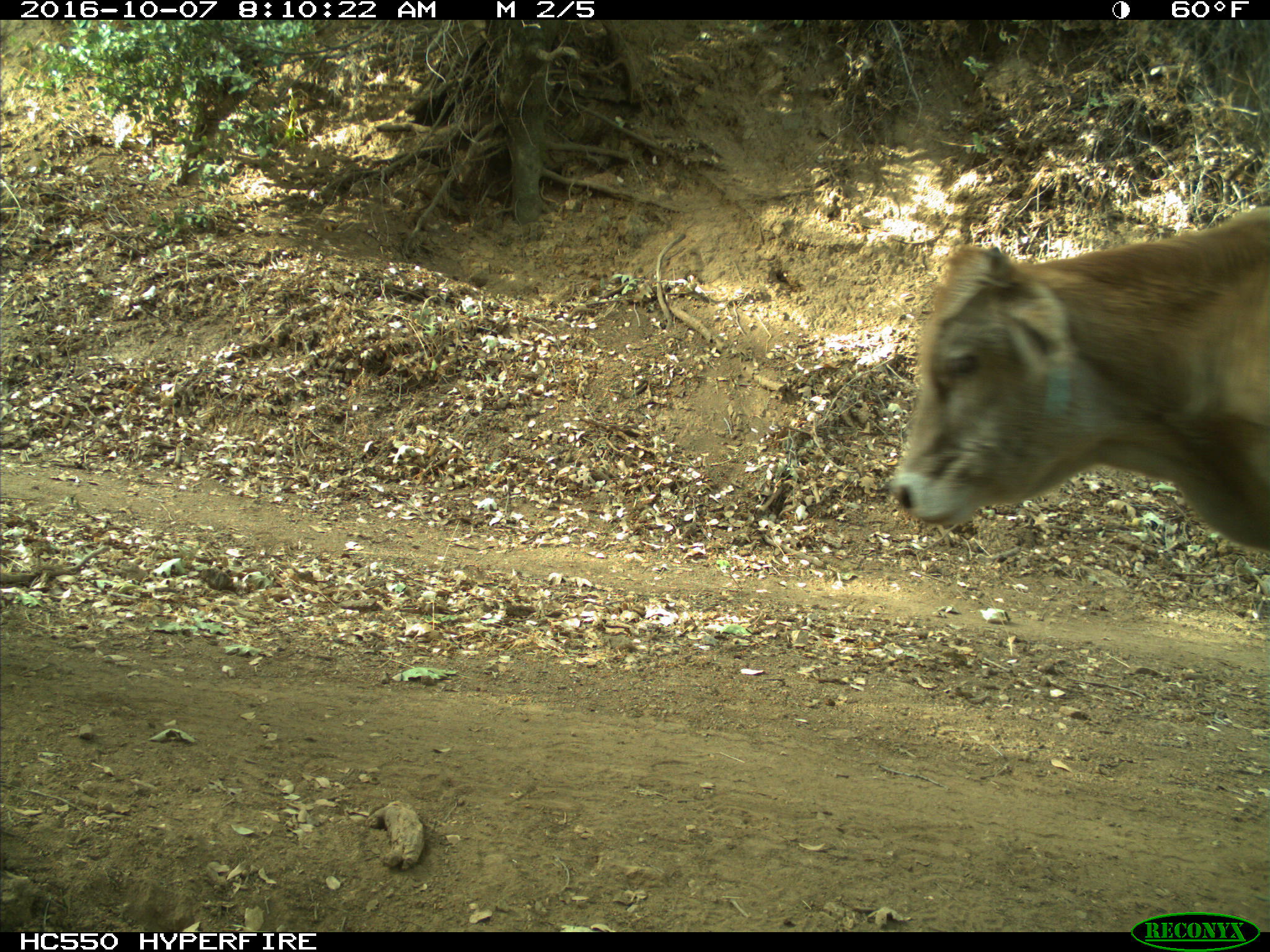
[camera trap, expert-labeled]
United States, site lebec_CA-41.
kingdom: Animalia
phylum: Chordata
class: Mammalia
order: Artiodactyla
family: Bovidae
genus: Bos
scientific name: Bos taurus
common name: domestic cow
Bos taurus (domestic cow).